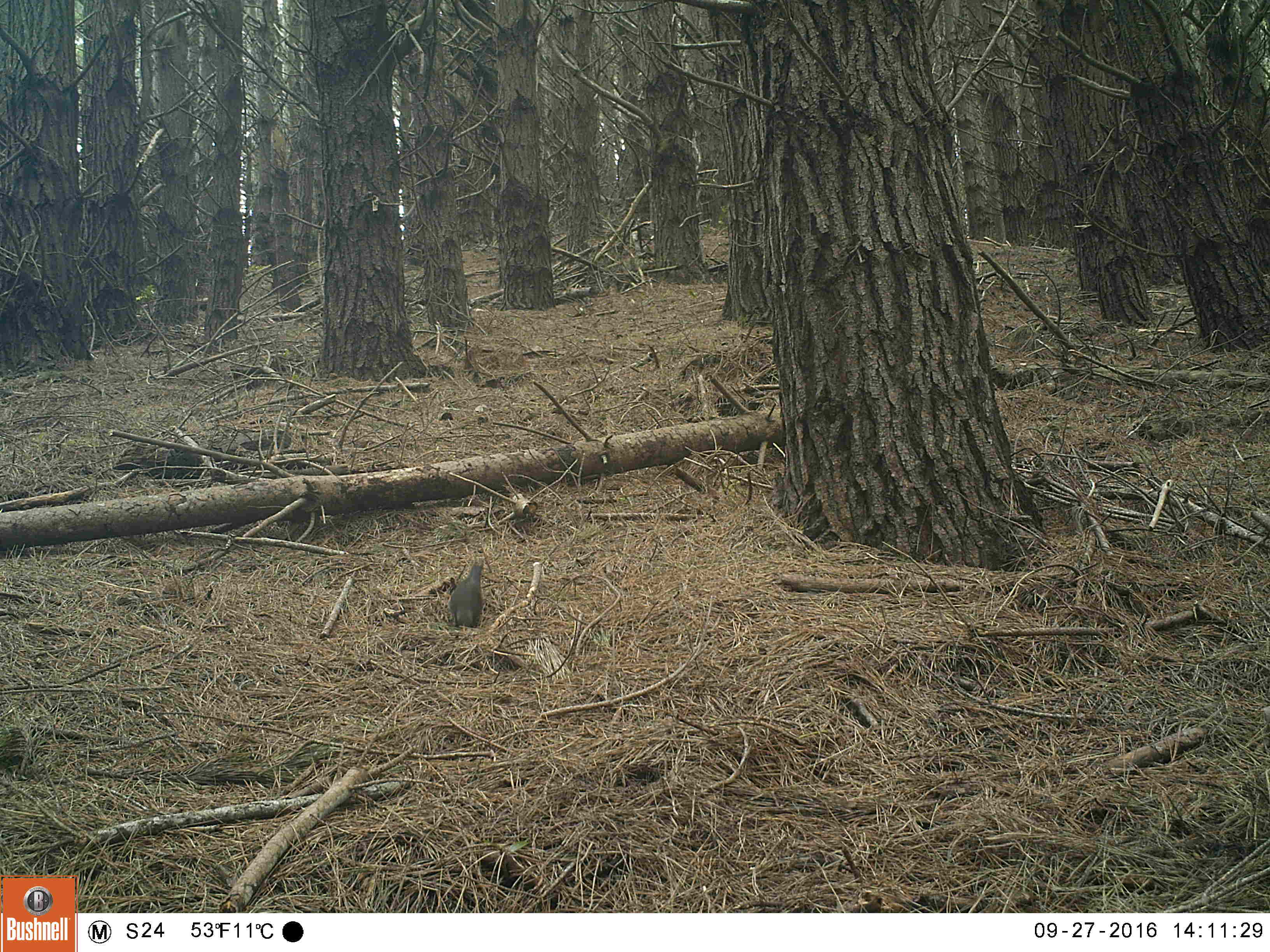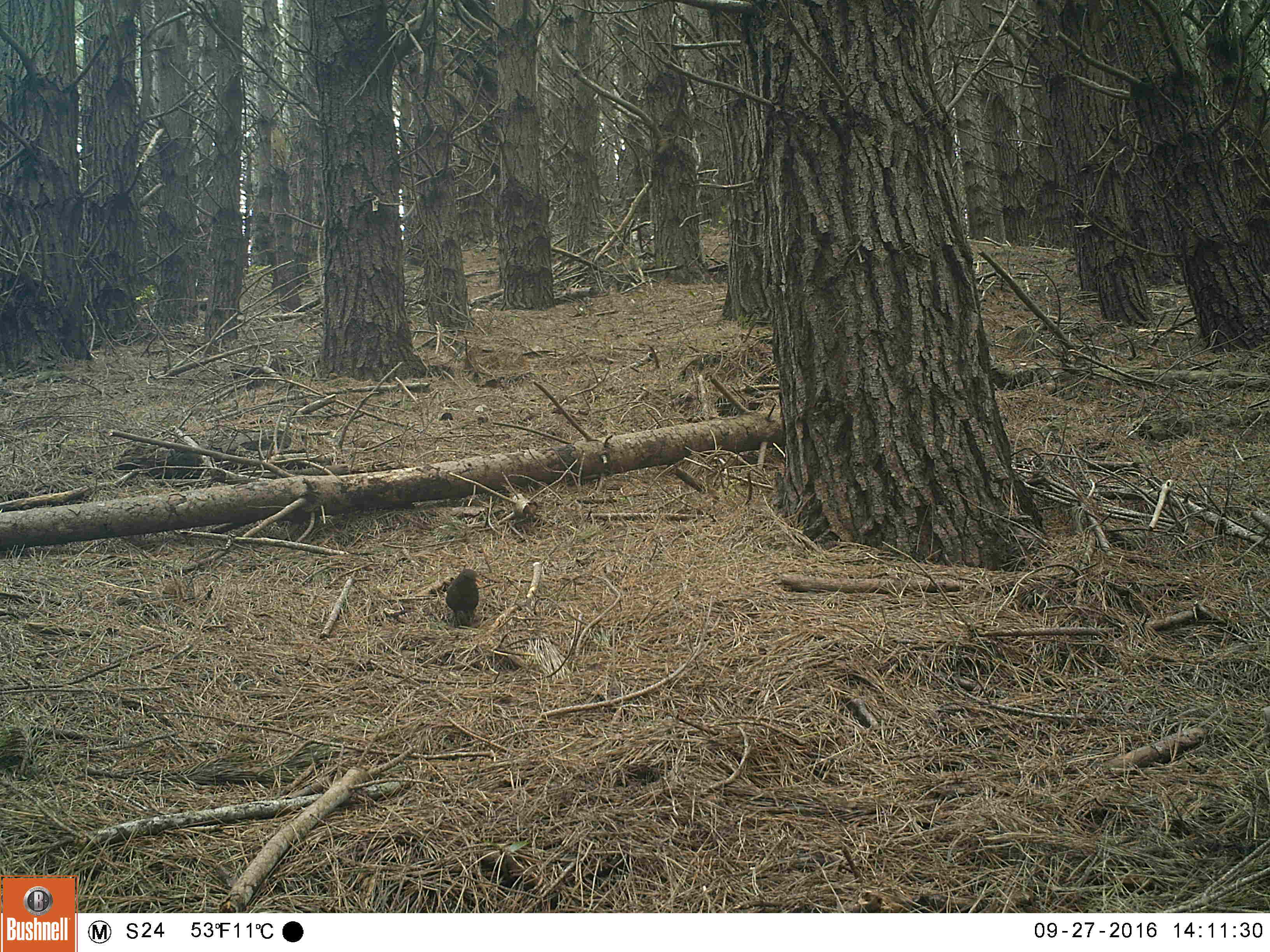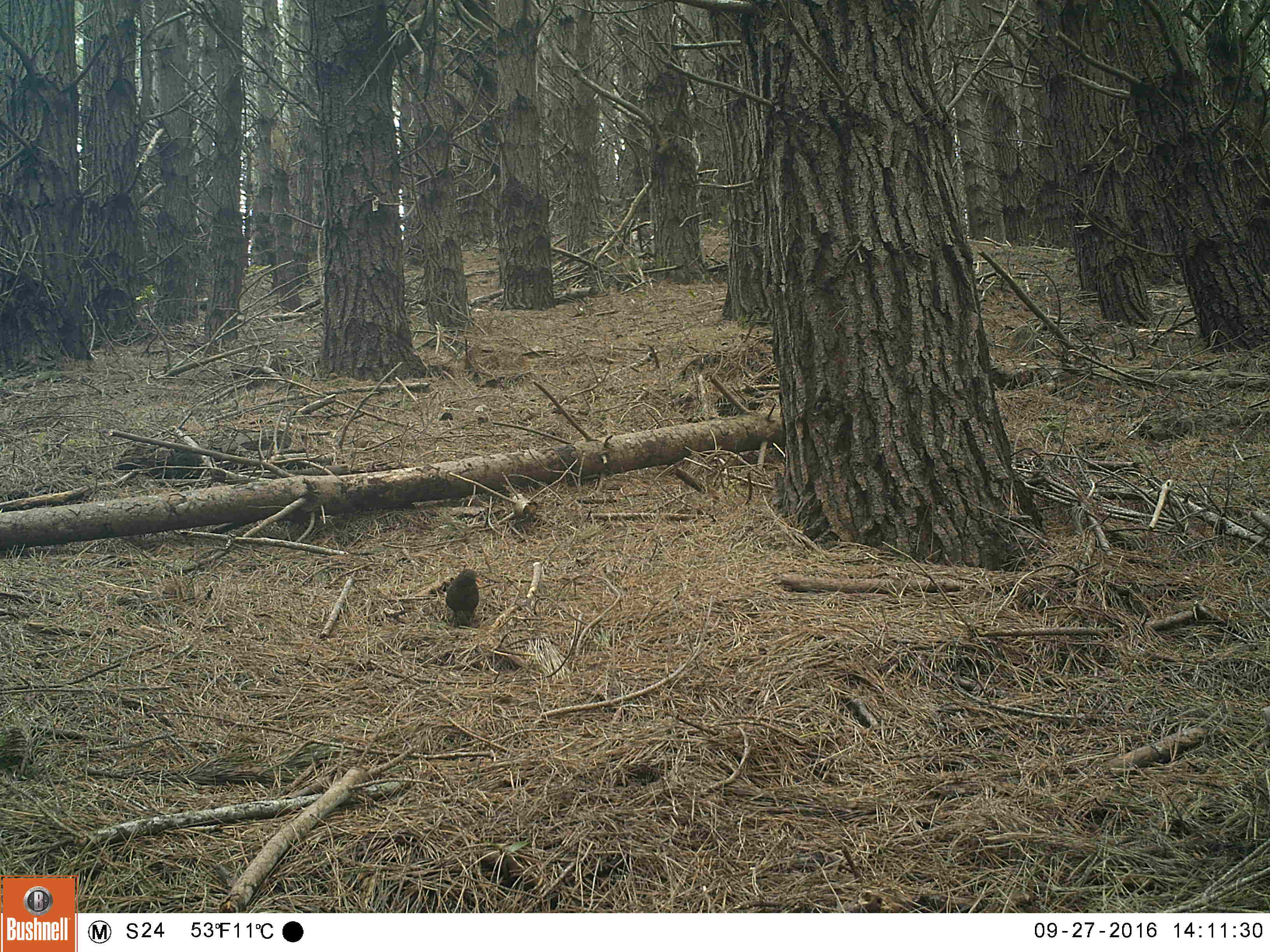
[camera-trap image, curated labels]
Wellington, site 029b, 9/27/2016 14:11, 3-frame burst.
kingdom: Animalia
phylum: Chordata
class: Aves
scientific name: Aves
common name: bird